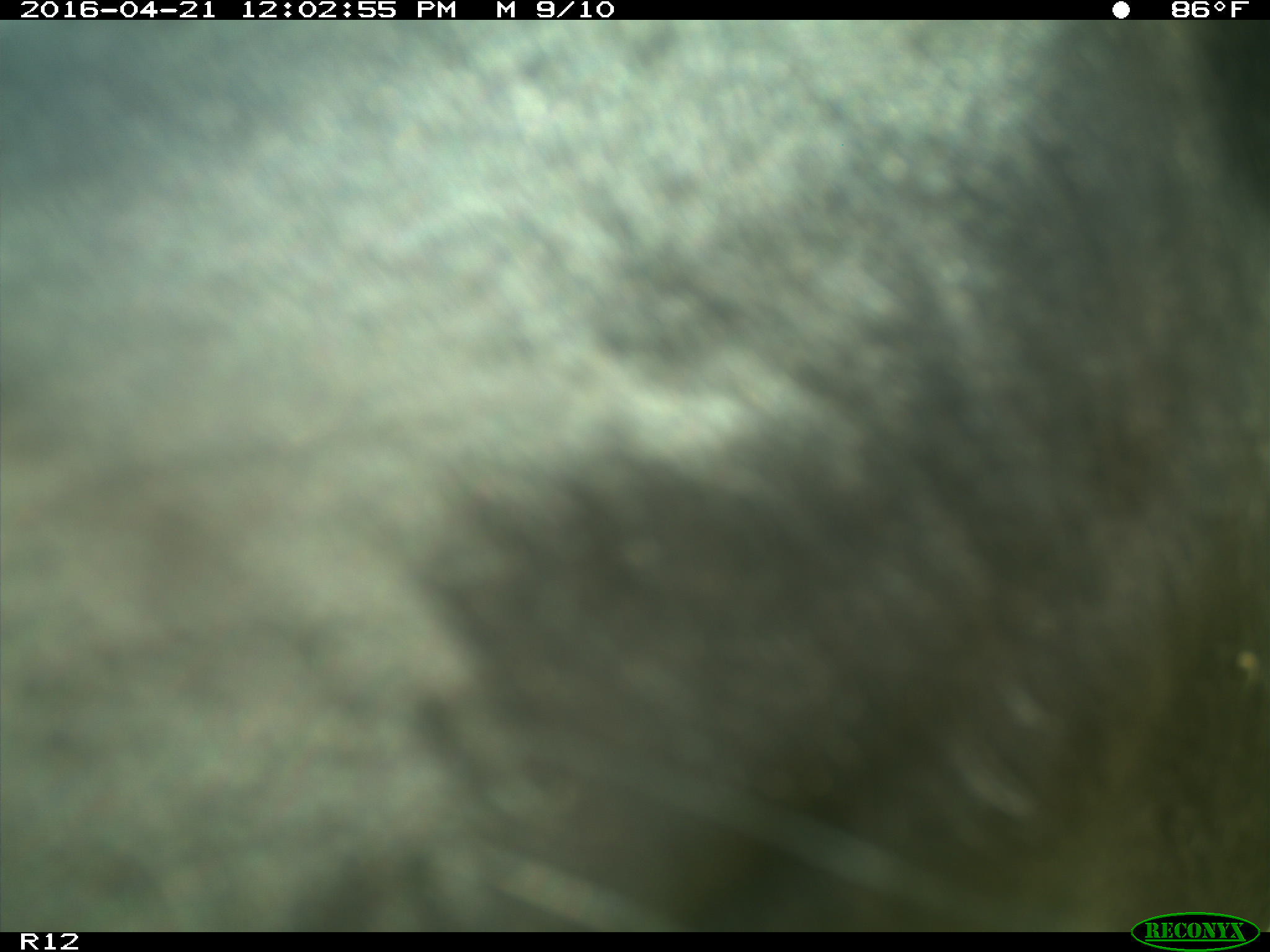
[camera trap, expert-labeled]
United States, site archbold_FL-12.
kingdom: Animalia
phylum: Chordata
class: Mammalia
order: Artiodactyla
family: Bovidae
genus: Bos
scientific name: Bos taurus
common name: domestic cow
Bos taurus (domestic cow).